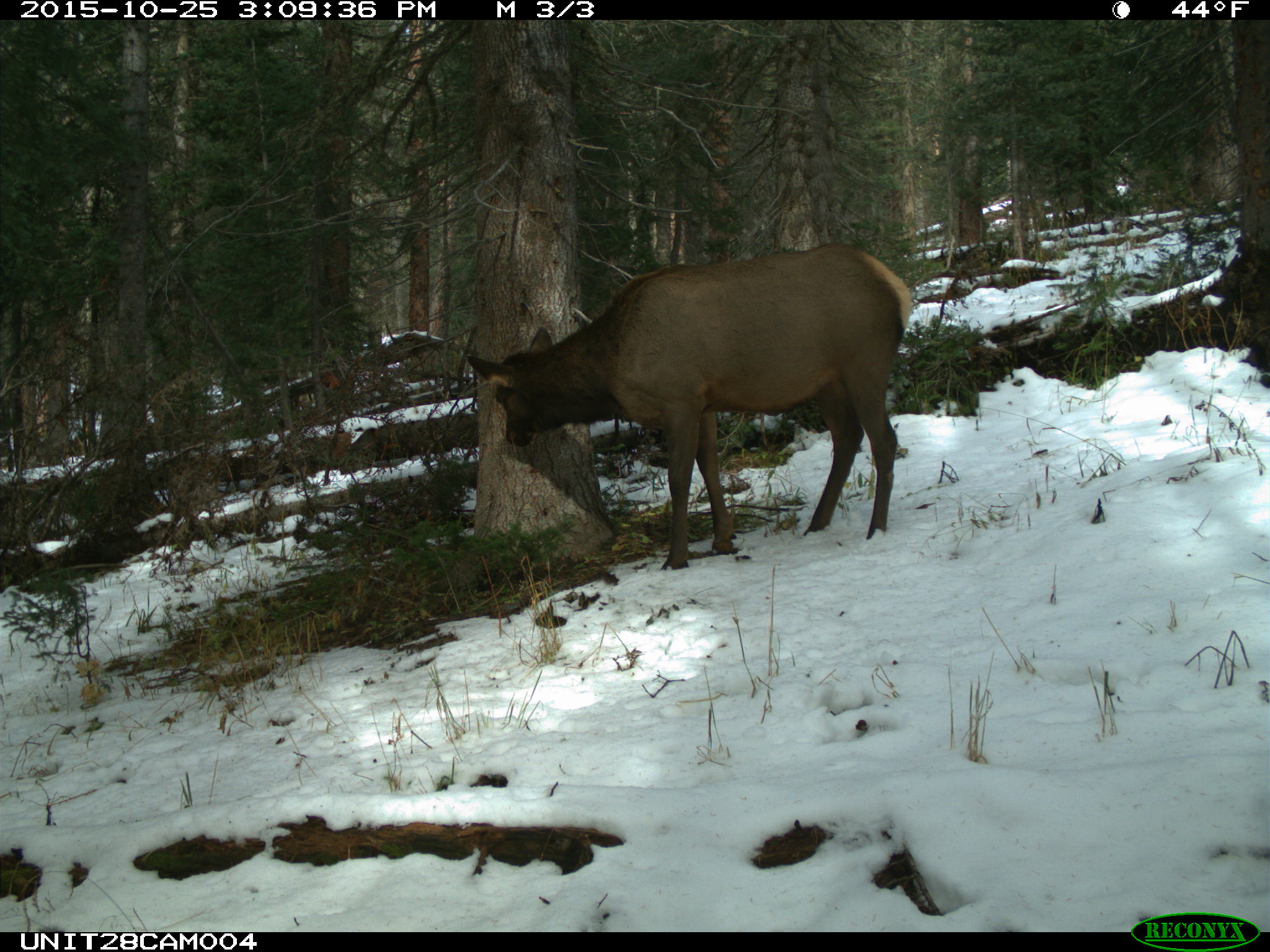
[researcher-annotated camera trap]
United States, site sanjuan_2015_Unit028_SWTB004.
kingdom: Animalia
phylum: Chordata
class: Mammalia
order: Artiodactyla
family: Cervidae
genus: Cervus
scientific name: Cervus elaphus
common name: red deer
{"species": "Cervus elaphus (red deer)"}